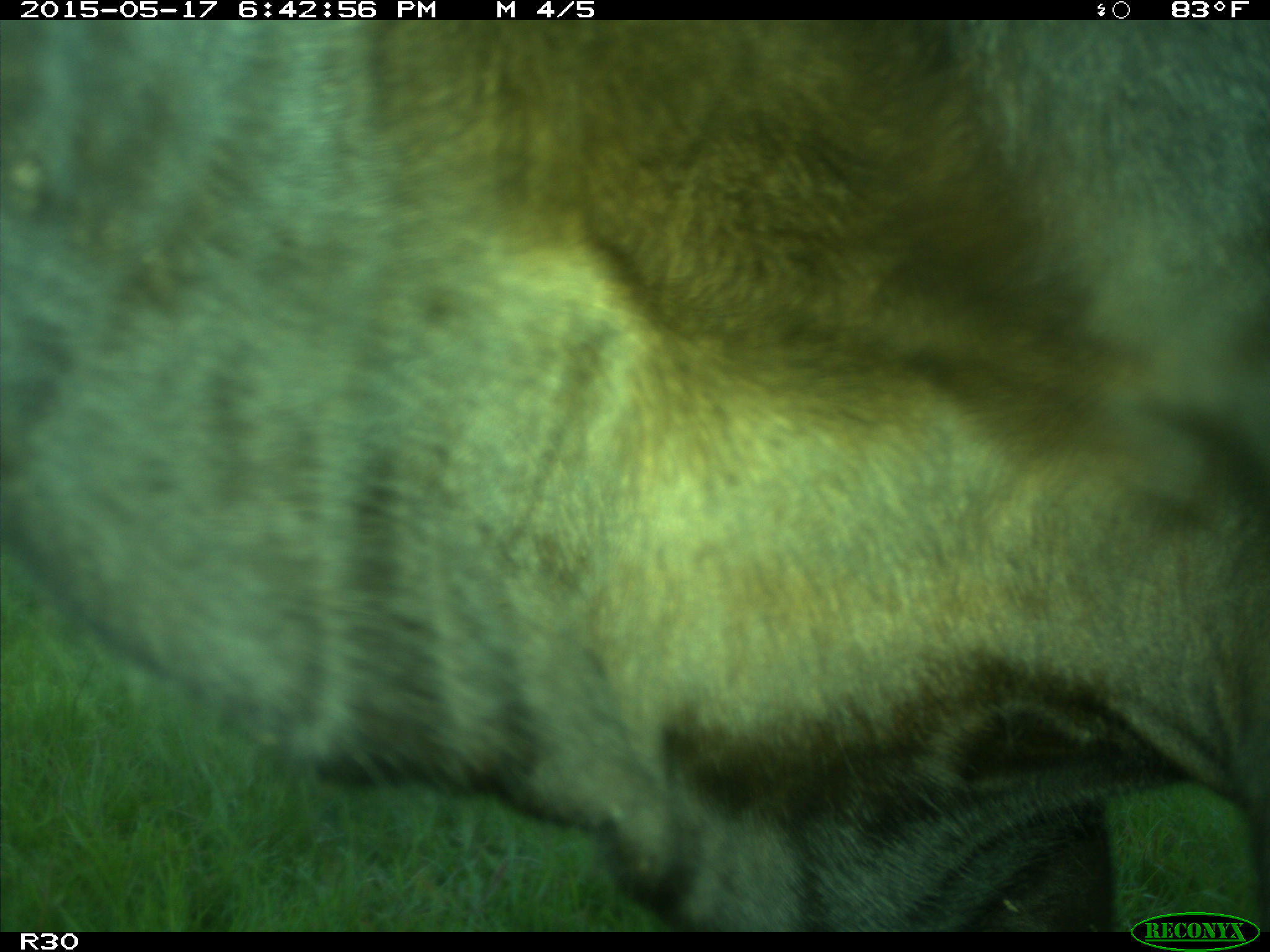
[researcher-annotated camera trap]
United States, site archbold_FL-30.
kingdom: Animalia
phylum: Chordata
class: Mammalia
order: Artiodactyla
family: Bovidae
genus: Bos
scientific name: Bos taurus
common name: domestic cow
Bos taurus (domestic cow).